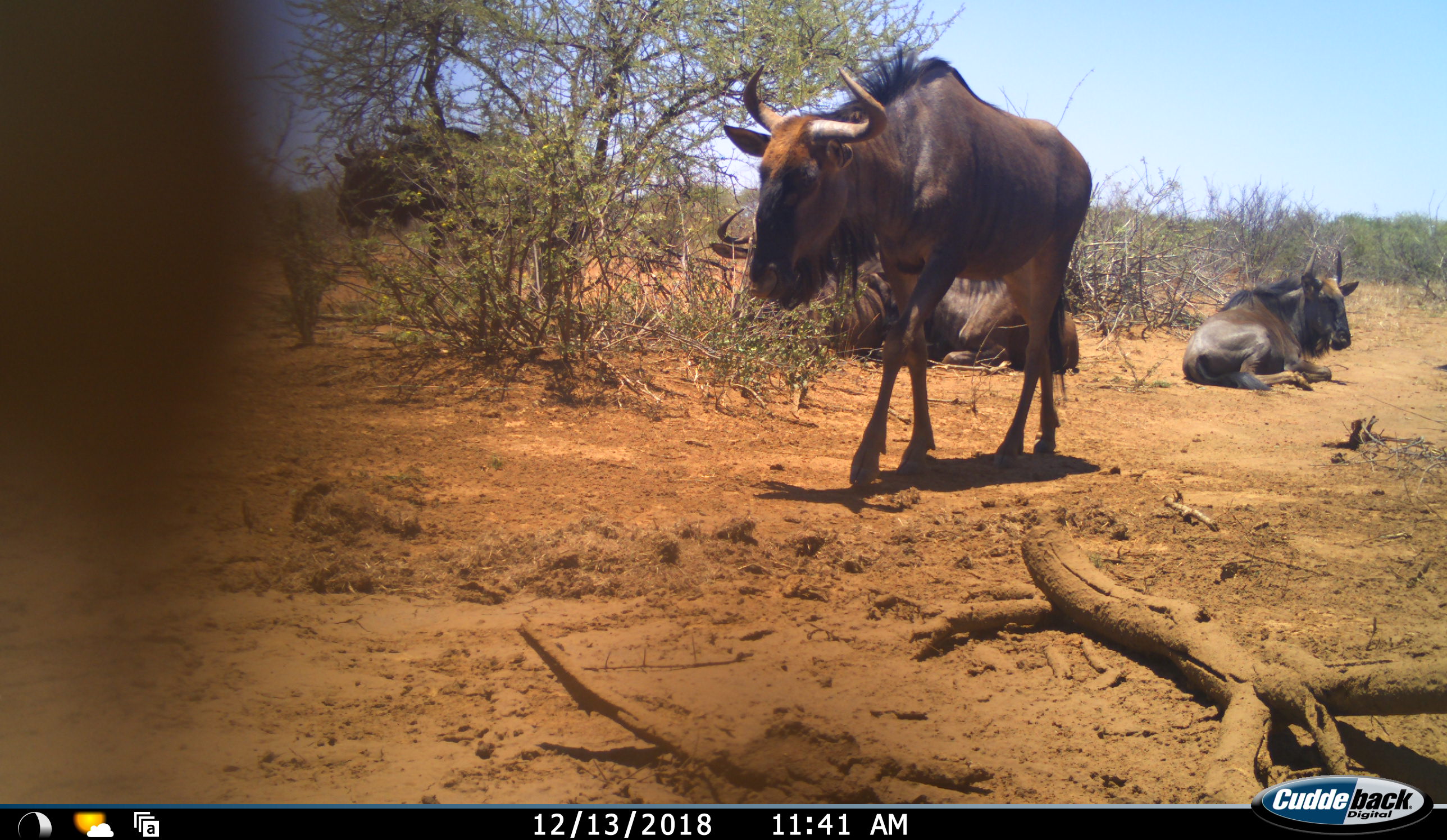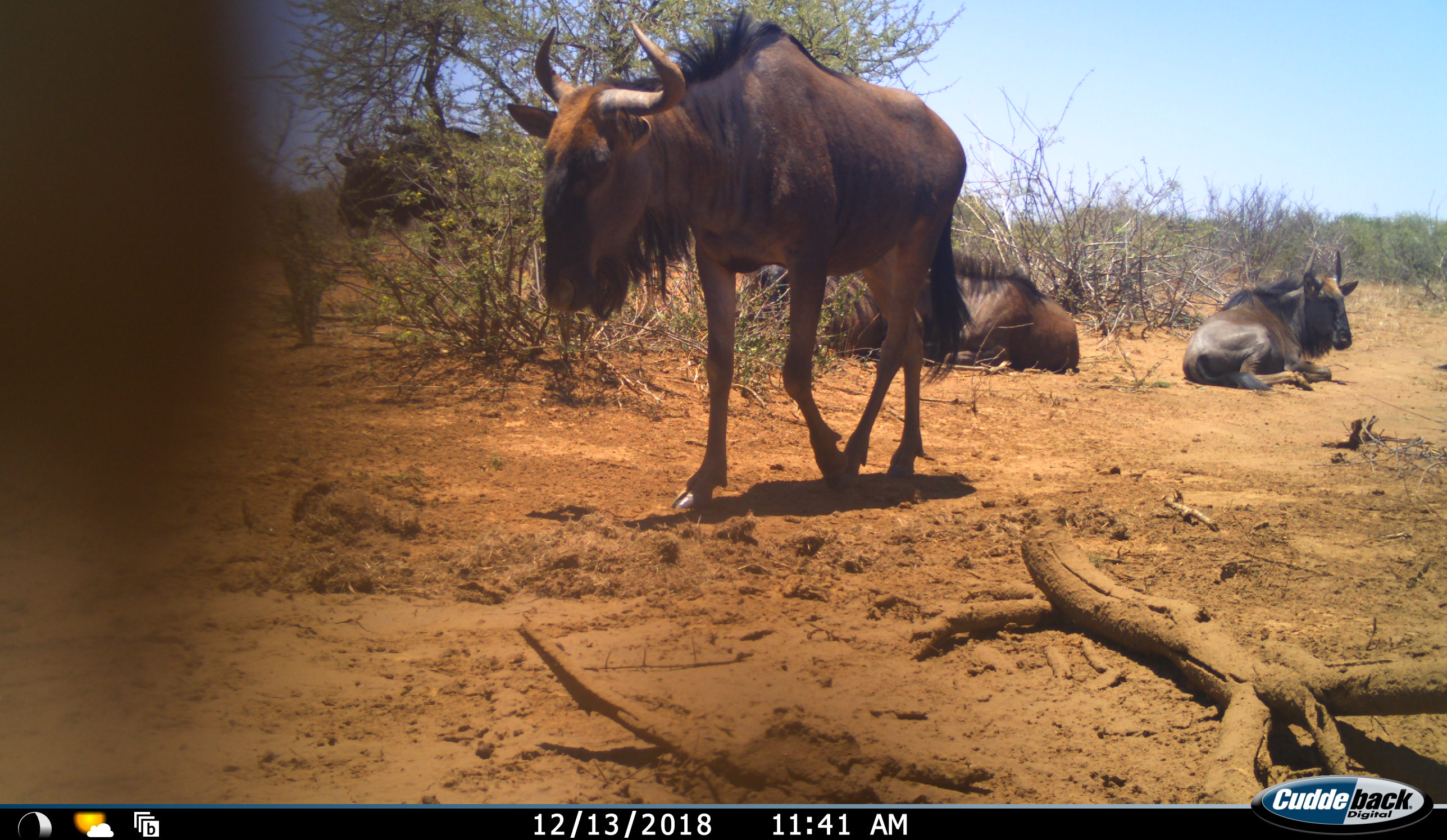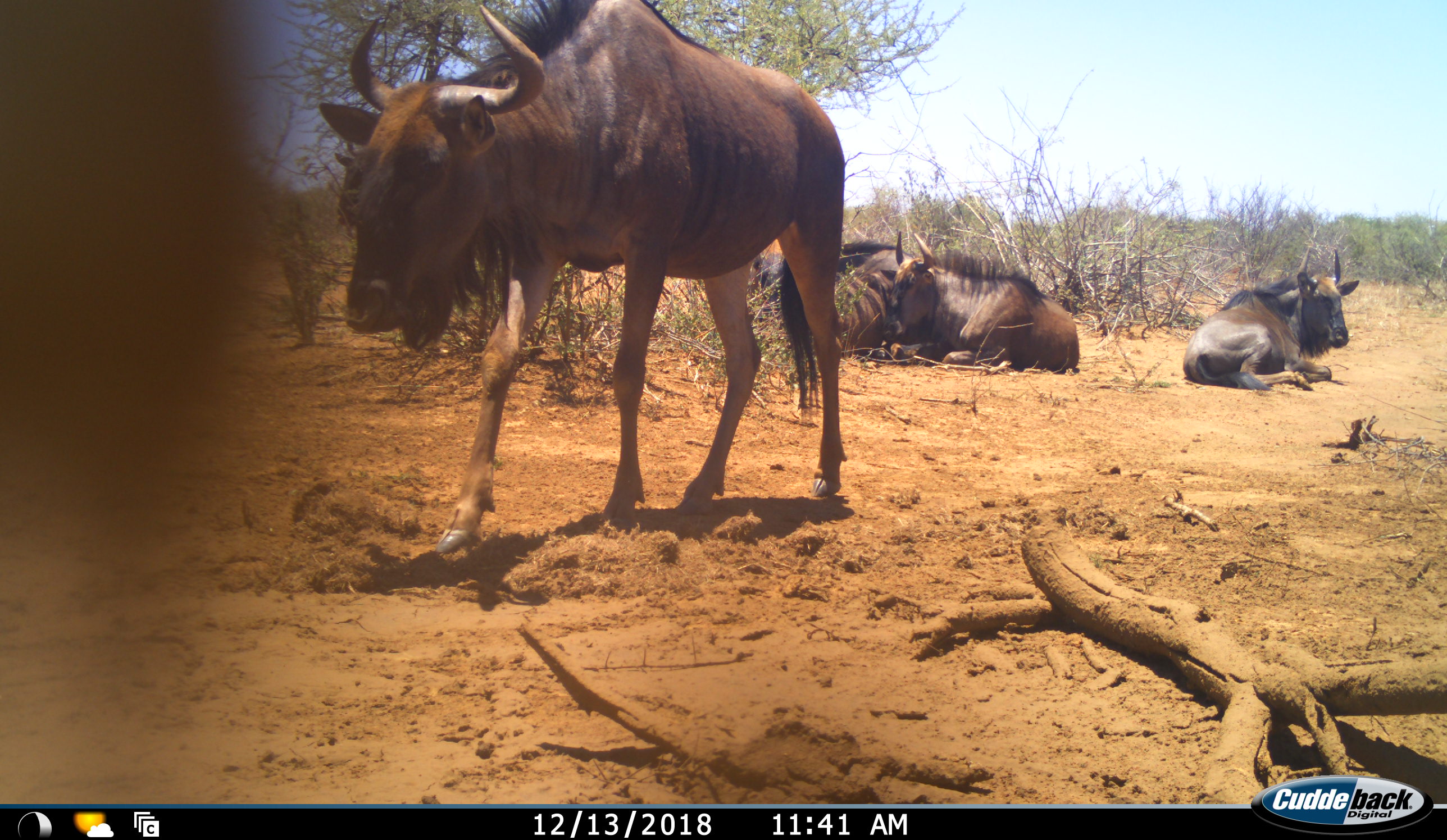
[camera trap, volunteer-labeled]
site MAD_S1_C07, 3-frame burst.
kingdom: Animalia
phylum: Chordata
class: Mammalia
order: Artiodactyla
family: Bovidae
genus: Connochaetes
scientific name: Connochaetes taurinus taurinus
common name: blue wildebeest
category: wildebeestblue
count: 4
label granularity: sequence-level